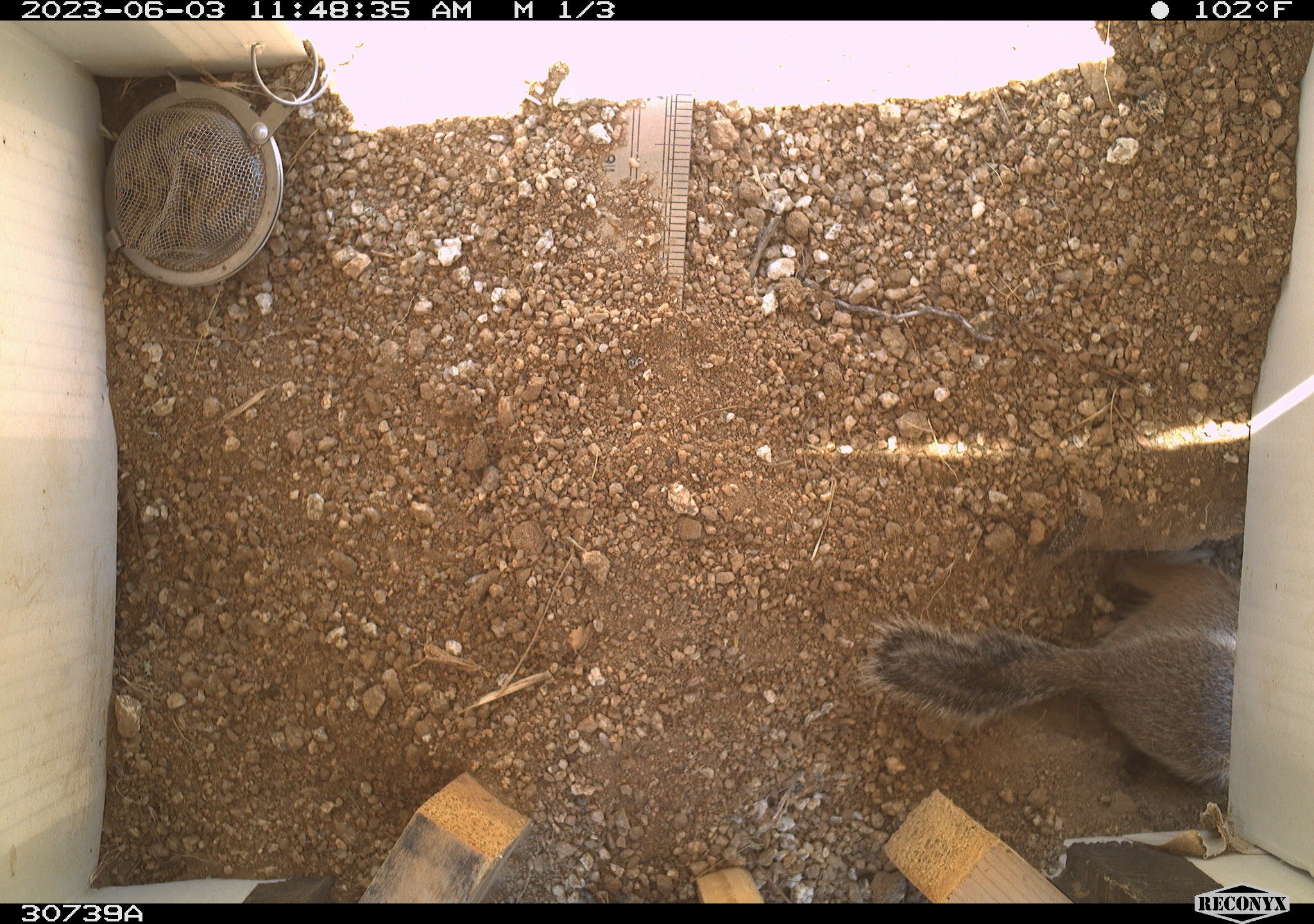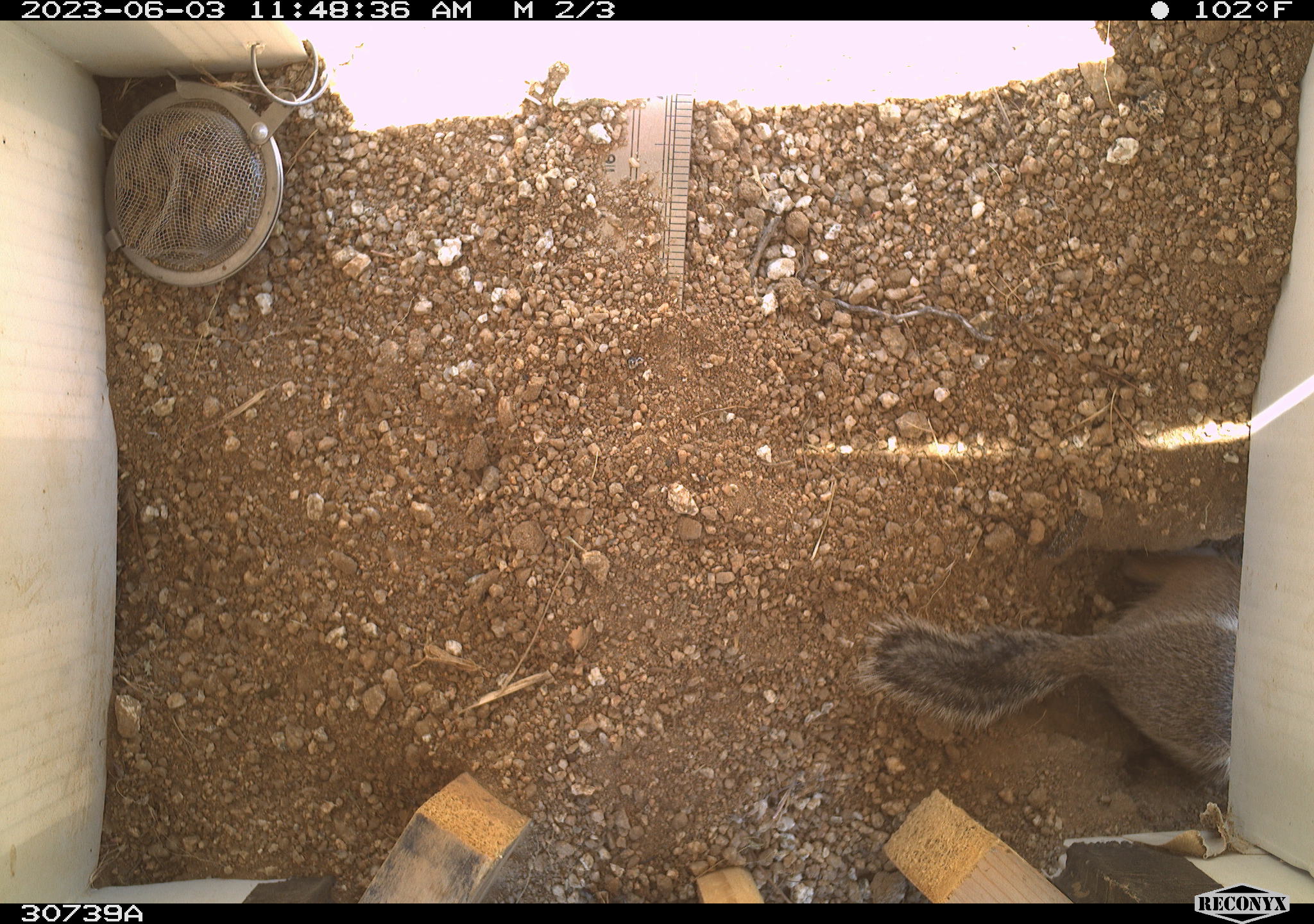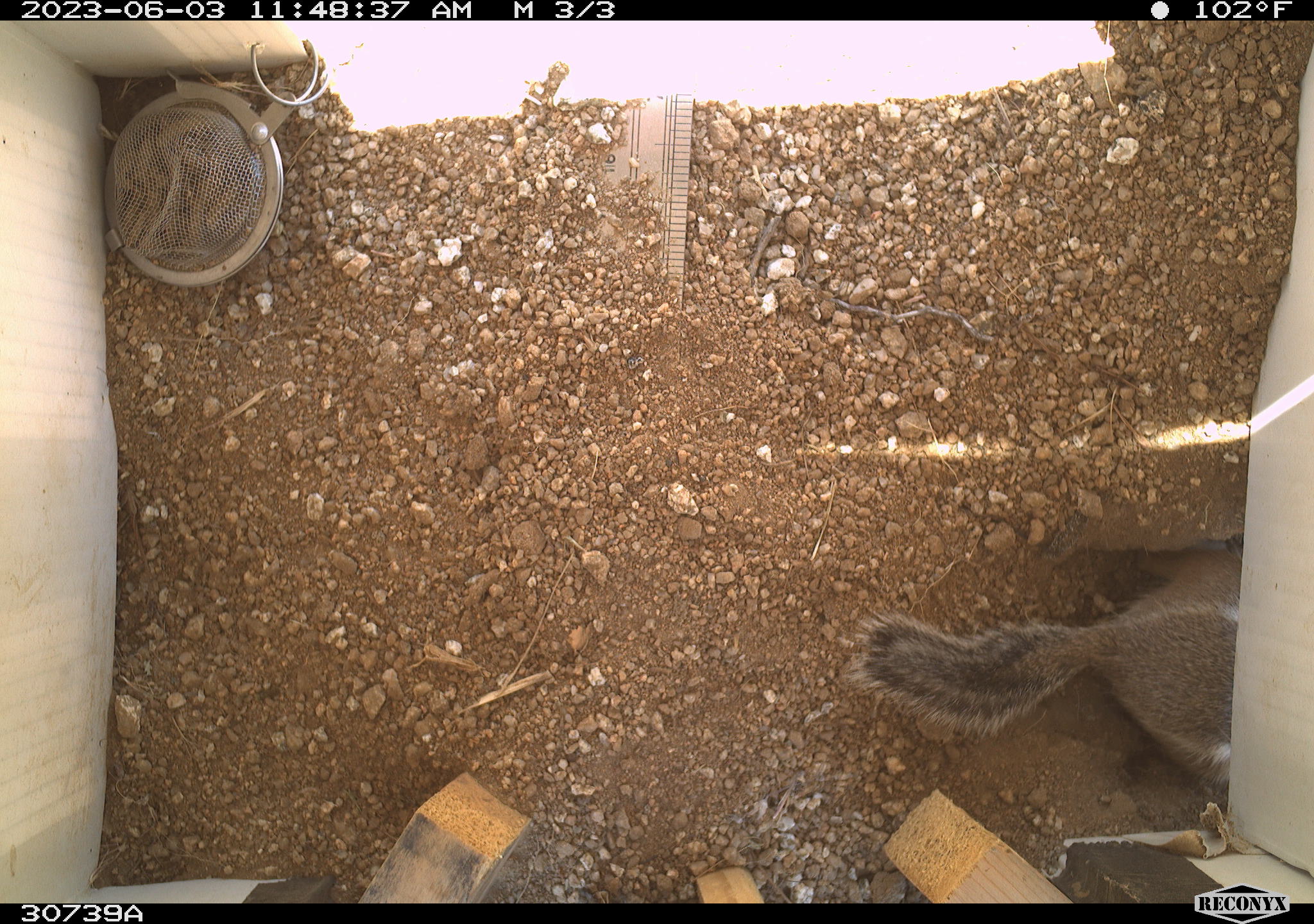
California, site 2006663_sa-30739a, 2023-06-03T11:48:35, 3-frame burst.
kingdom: Animalia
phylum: Chordata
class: Mammalia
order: Rodentia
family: Sciuridae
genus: Ammospermophilus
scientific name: Ammospermophilus leucurus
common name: white-tailed antelope squirrel